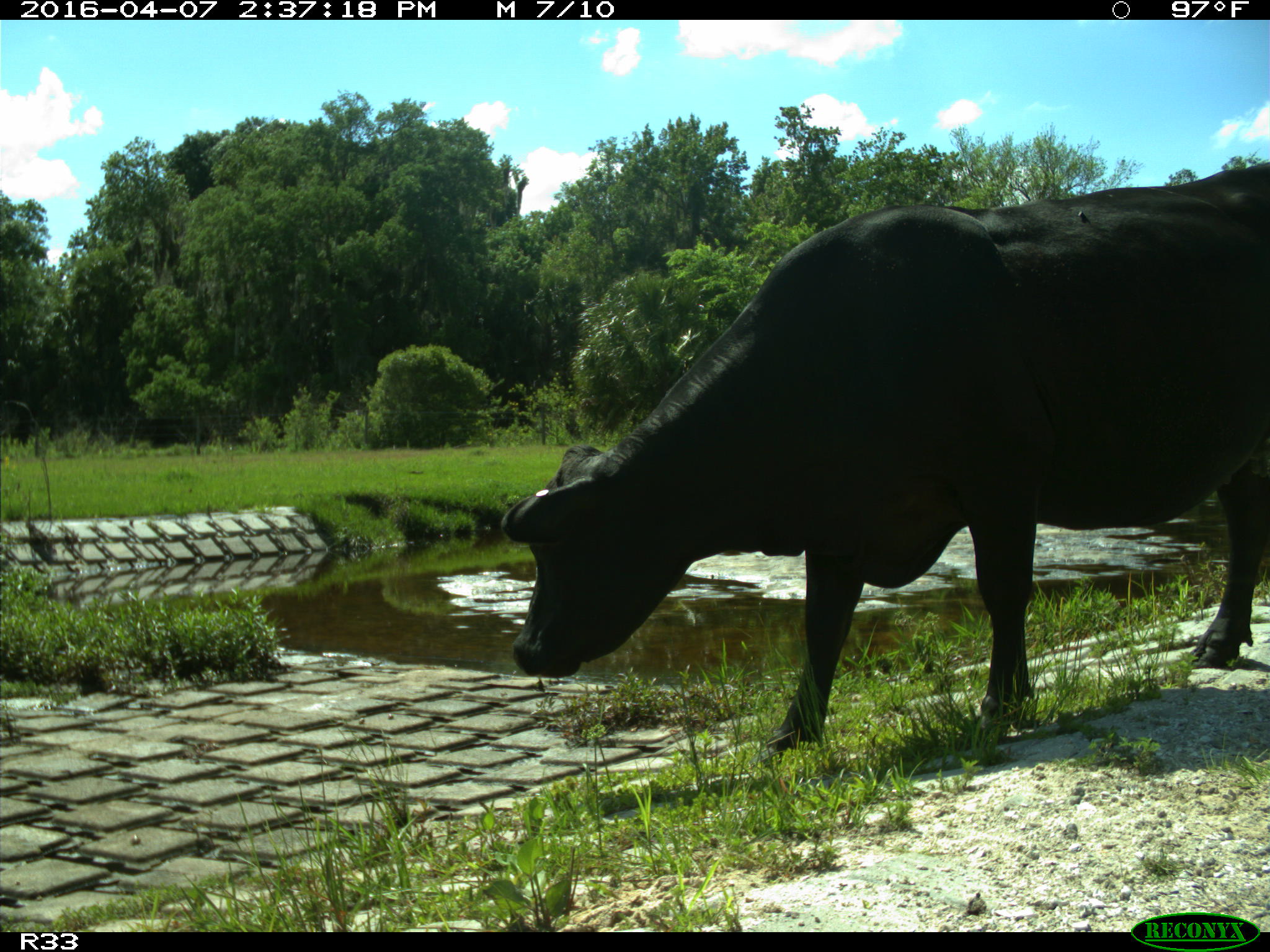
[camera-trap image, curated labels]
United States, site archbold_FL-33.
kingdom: Animalia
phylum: Chordata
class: Mammalia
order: Artiodactyla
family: Bovidae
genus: Bos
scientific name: Bos taurus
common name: domestic cow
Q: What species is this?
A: Bos taurus (domestic cow).